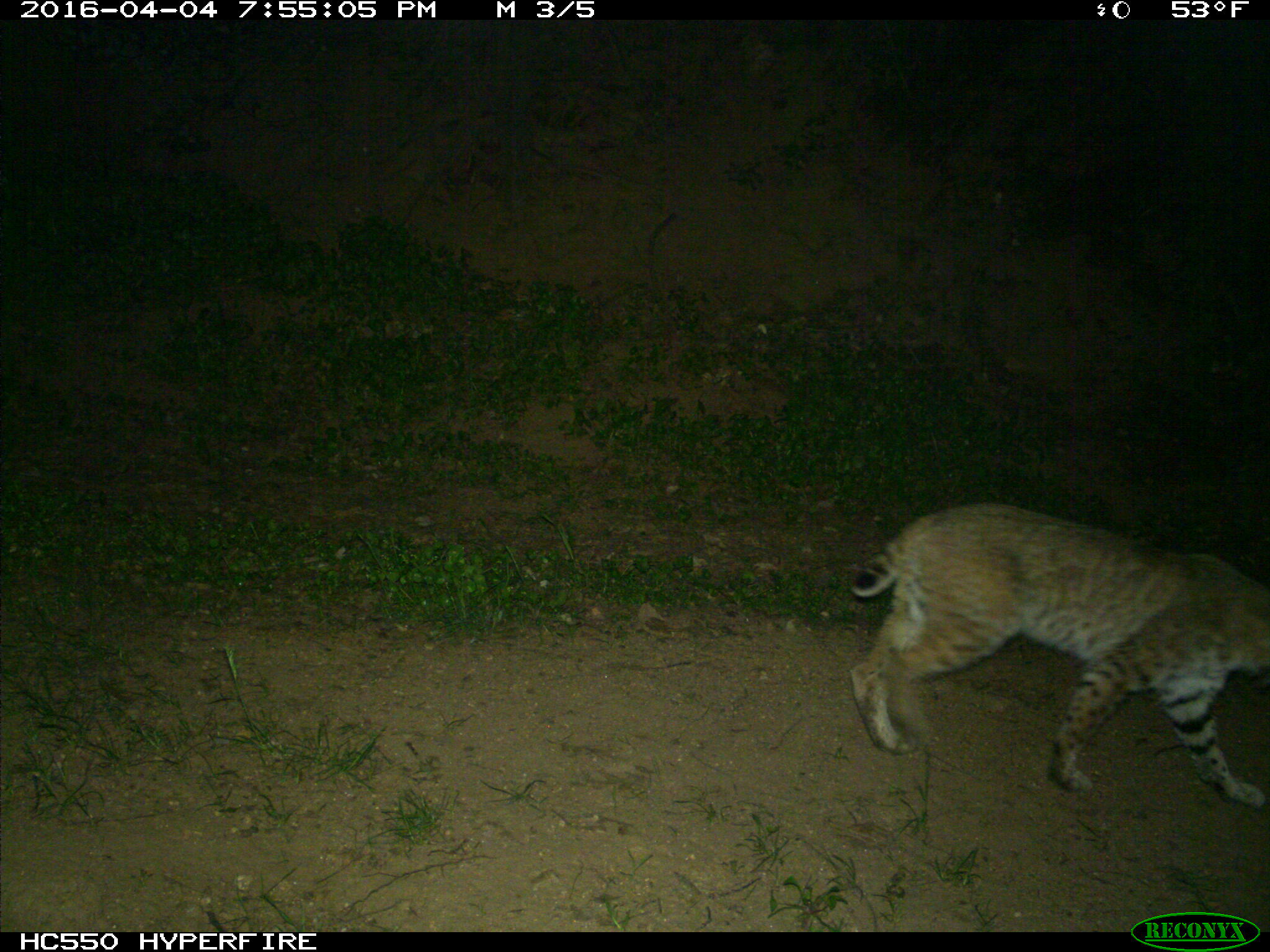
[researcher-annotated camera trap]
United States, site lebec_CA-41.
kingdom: Animalia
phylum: Chordata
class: Mammalia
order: Carnivora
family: Felidae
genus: Lynx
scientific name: Lynx rufus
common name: bobcat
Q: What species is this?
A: Lynx rufus (bobcat).